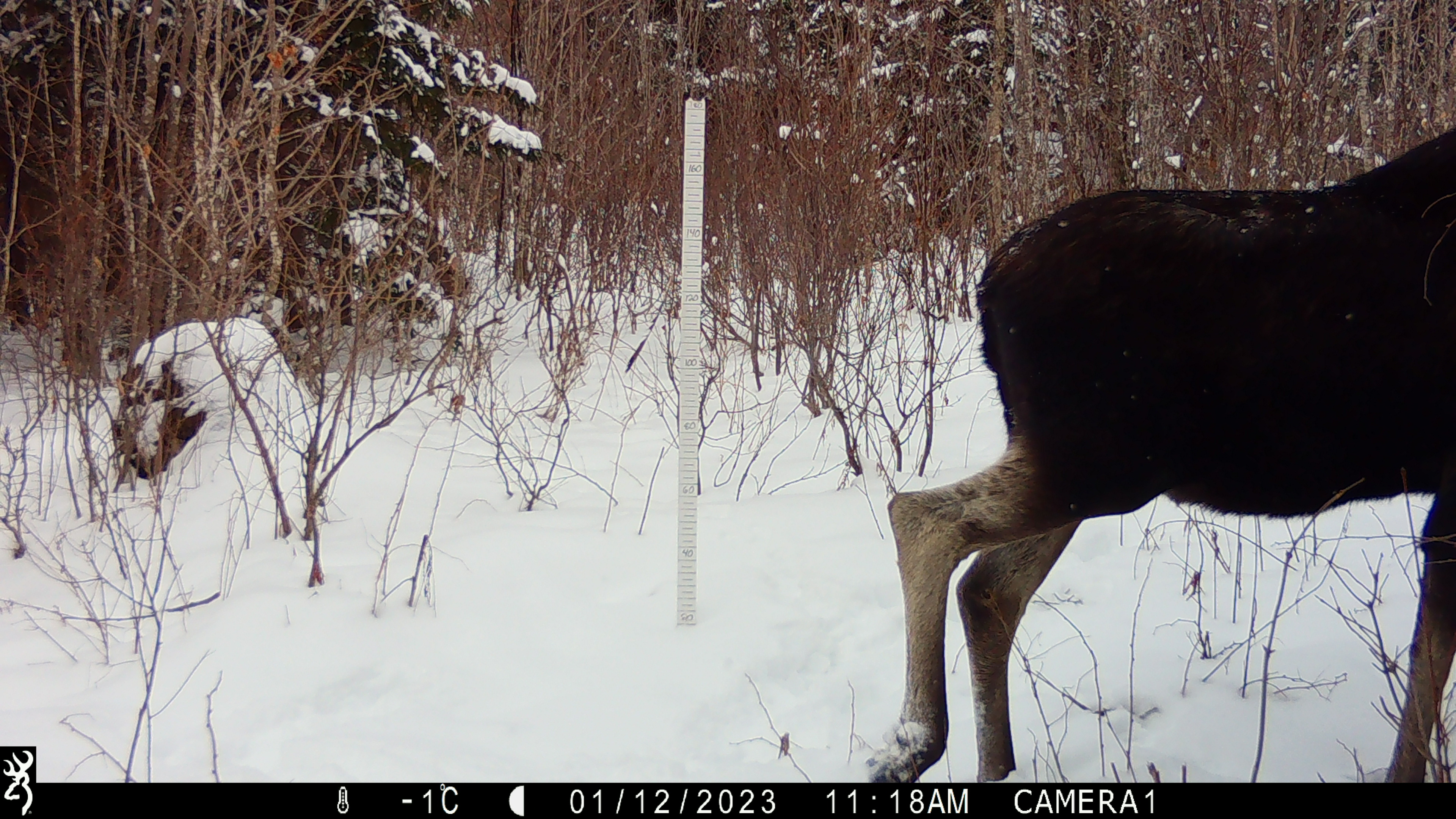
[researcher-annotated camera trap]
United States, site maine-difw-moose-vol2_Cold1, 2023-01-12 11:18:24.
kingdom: Animalia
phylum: Chordata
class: Mammalia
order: Artiodactyla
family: Cervidae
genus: Alces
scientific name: Alces alces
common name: moose